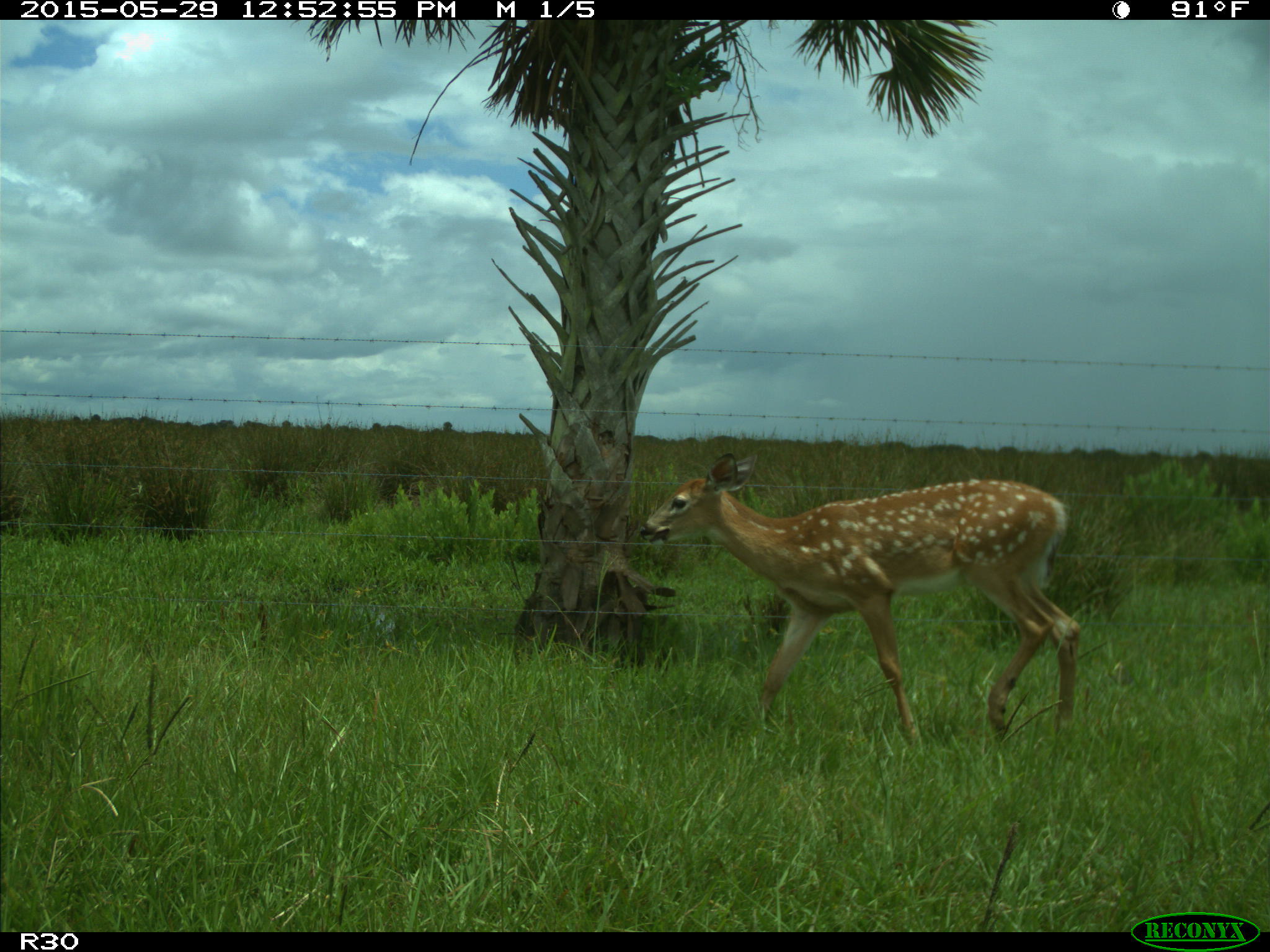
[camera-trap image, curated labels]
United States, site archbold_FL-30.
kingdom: Animalia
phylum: Chordata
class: Mammalia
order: Artiodactyla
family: Cervidae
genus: Odocoileus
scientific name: Odocoileus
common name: deer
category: unidentified deer